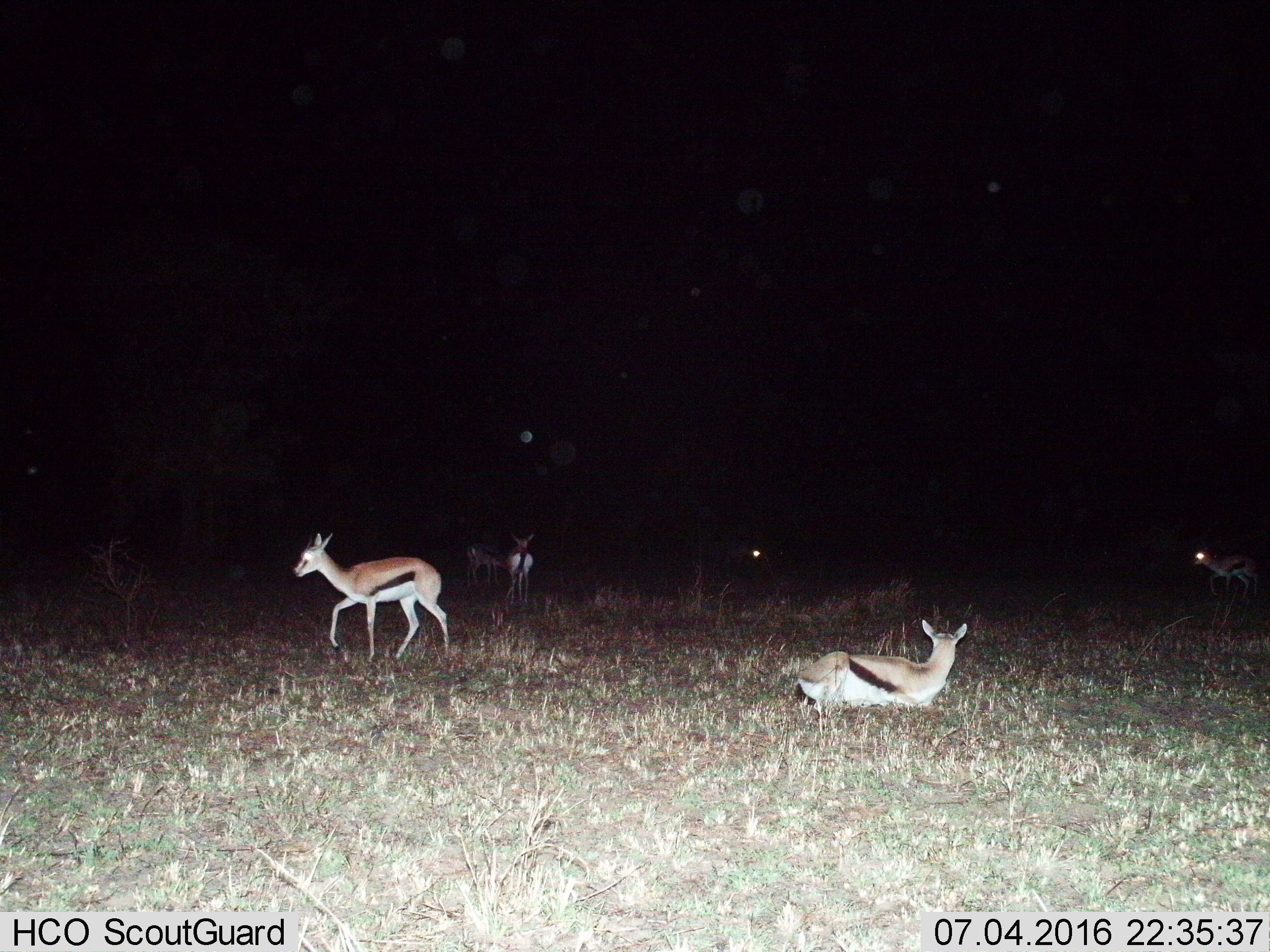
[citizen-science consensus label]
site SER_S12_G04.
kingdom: Animalia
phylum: Chordata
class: Mammalia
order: Artiodactyla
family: Bovidae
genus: Eudorcas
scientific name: Eudorcas thomsonii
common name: thomson's gazelle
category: gazellethomsons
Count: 6.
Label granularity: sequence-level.